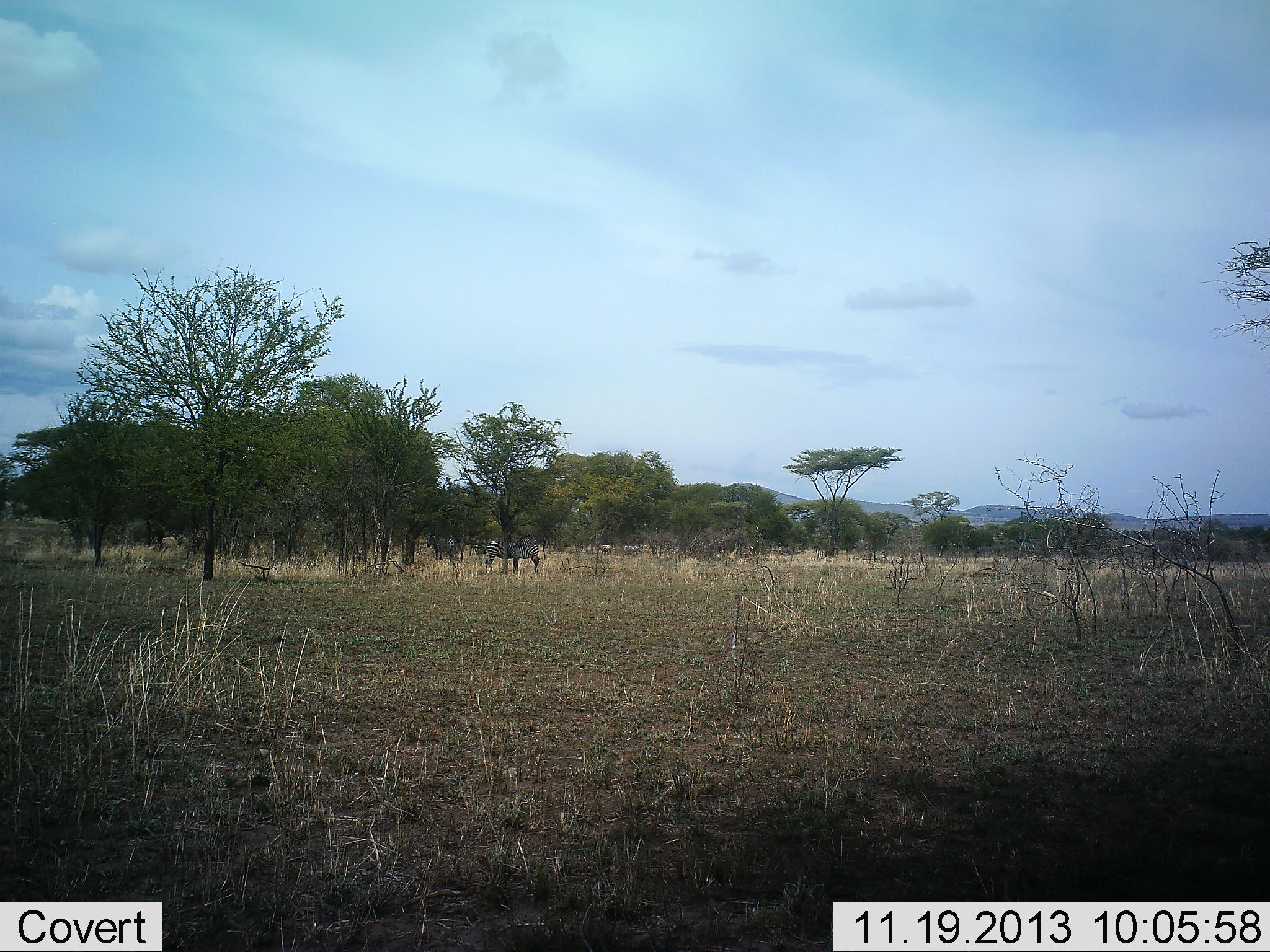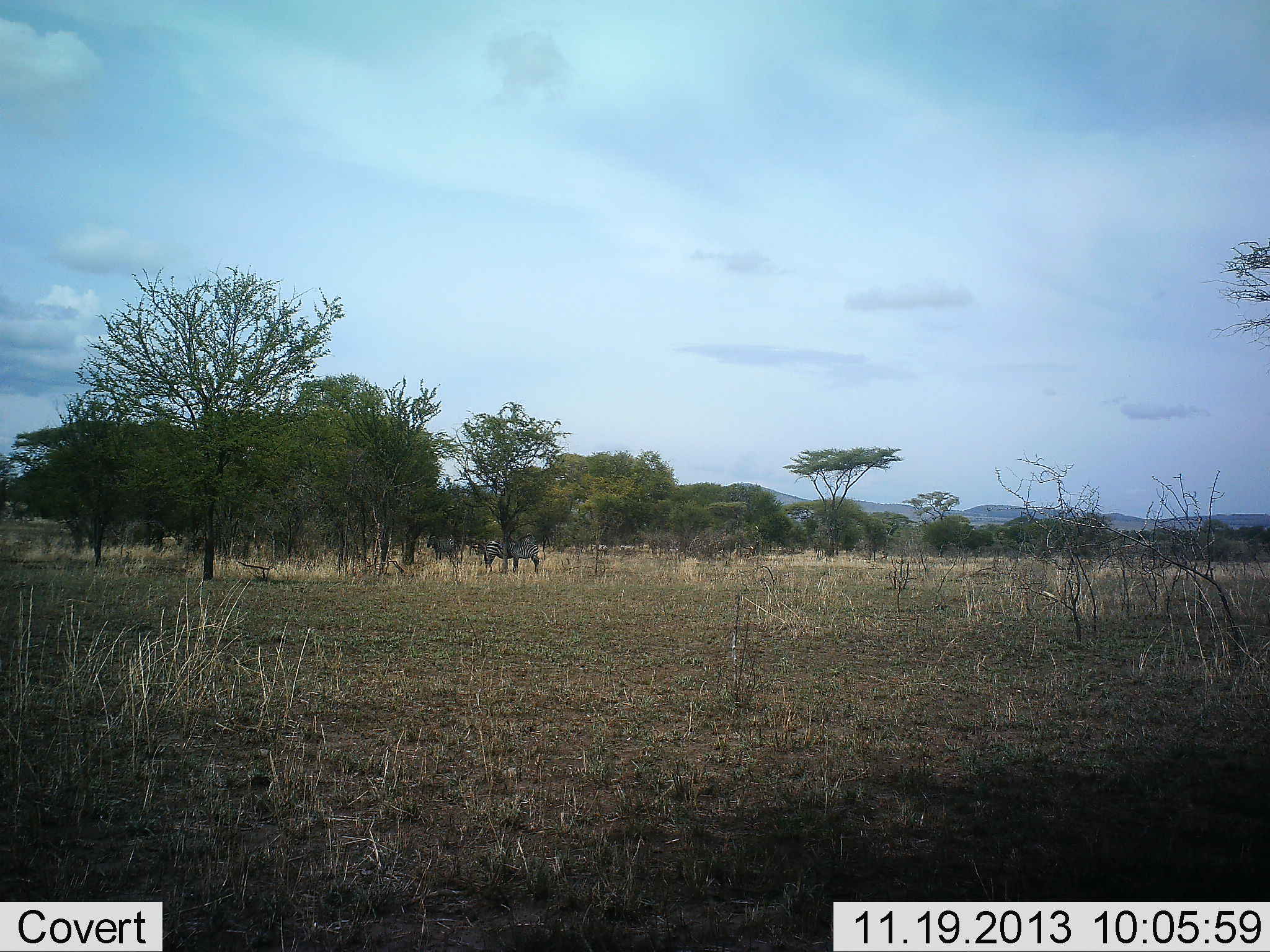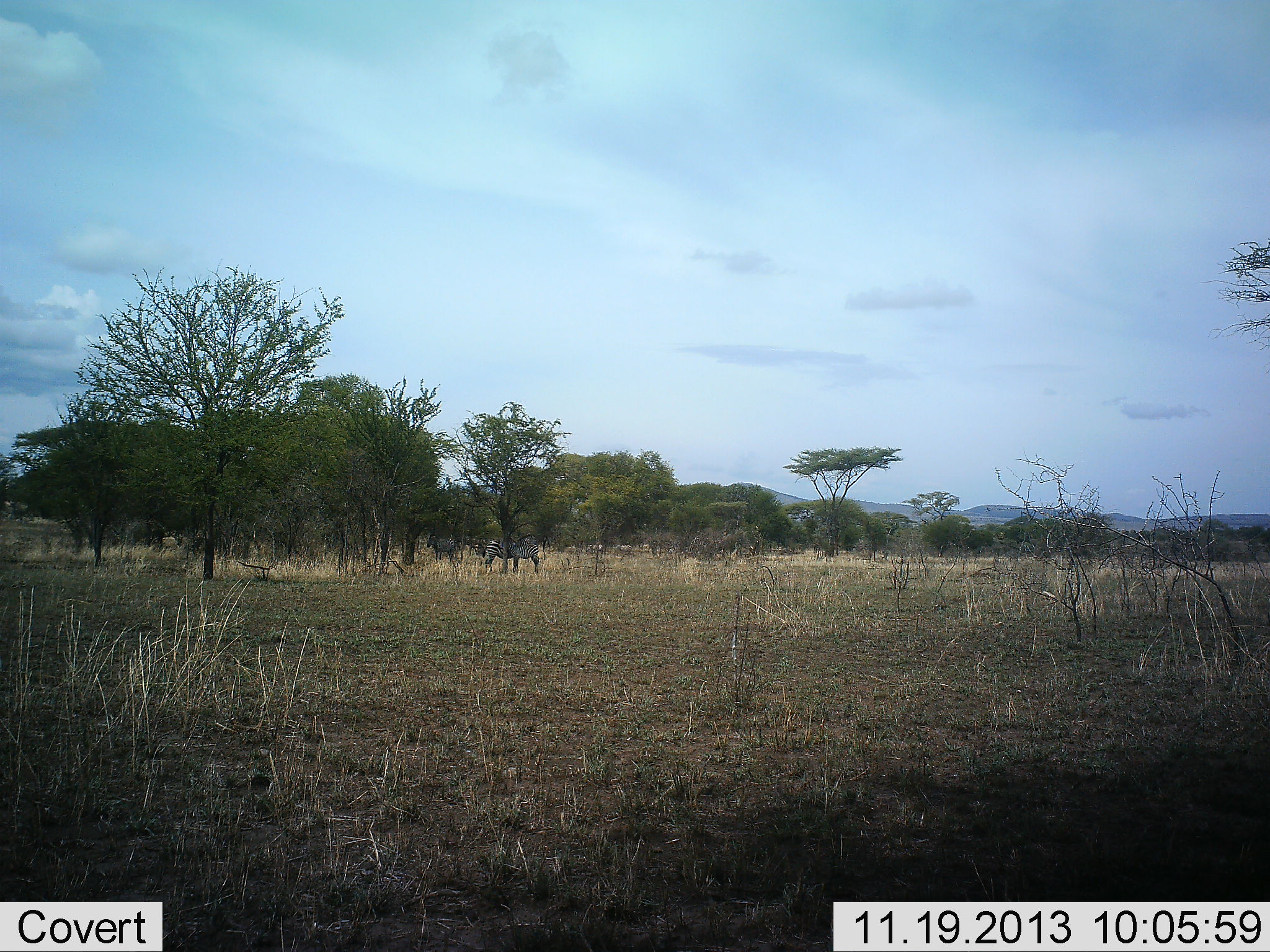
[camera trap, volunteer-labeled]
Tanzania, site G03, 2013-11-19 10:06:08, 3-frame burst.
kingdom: Animalia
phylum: Chordata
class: Mammalia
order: Perissodactyla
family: Equidae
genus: Equus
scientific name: Equus quagga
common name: plains zebra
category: zebra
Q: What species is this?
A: Zebra (plains zebra) (Equus quagga).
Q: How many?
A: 3.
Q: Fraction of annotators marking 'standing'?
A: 82%.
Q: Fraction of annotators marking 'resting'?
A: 0%.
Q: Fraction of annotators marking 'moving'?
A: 18%.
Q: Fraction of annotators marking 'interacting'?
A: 0%.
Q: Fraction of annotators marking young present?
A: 0%.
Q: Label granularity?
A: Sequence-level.